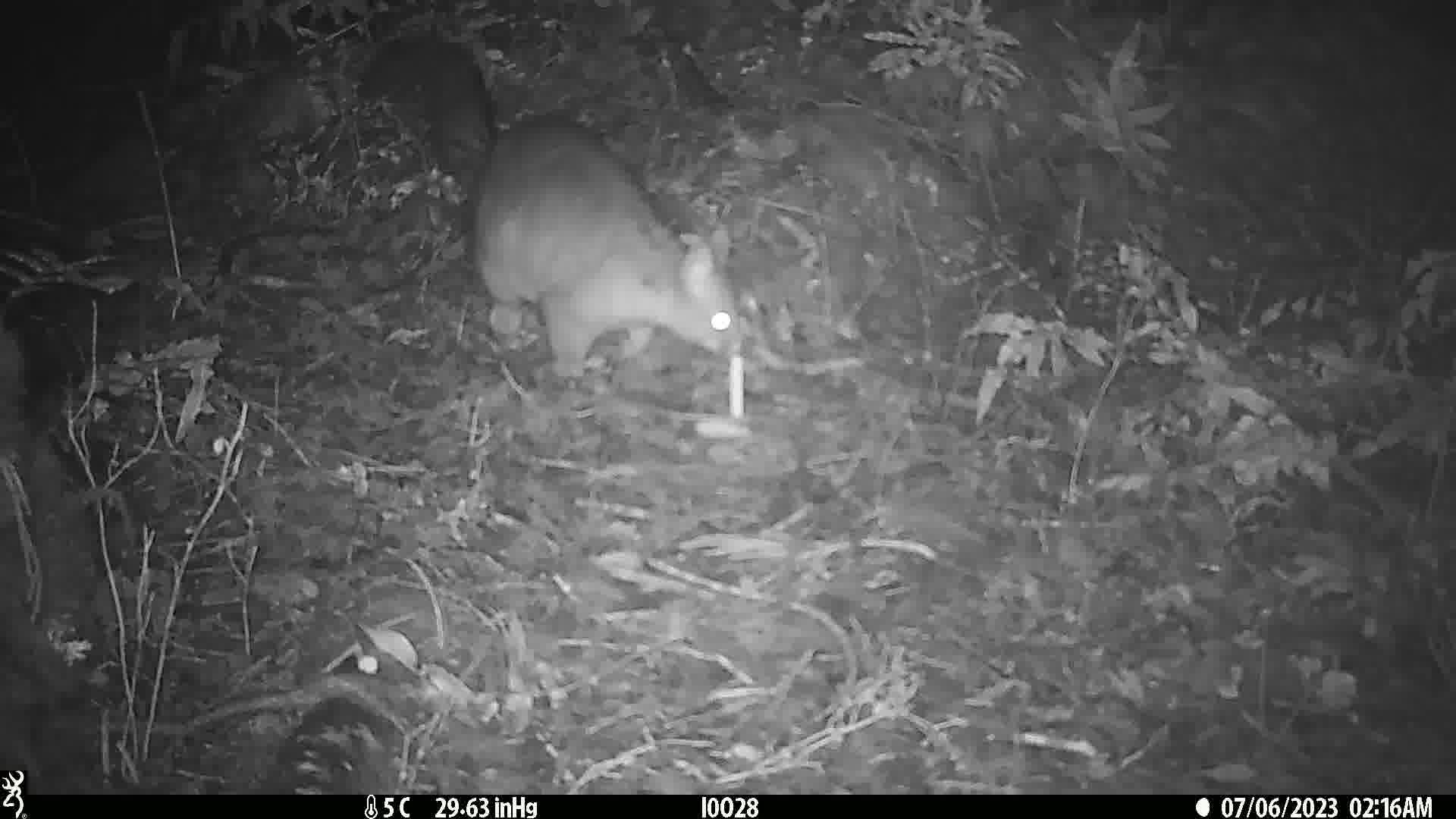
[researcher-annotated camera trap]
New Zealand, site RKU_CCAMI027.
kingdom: Animalia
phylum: Chordata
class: Mammalia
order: Diprotodontia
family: Phalangeridae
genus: Trichosurus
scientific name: Trichosurus vulpecula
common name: common brushtail possum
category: possum